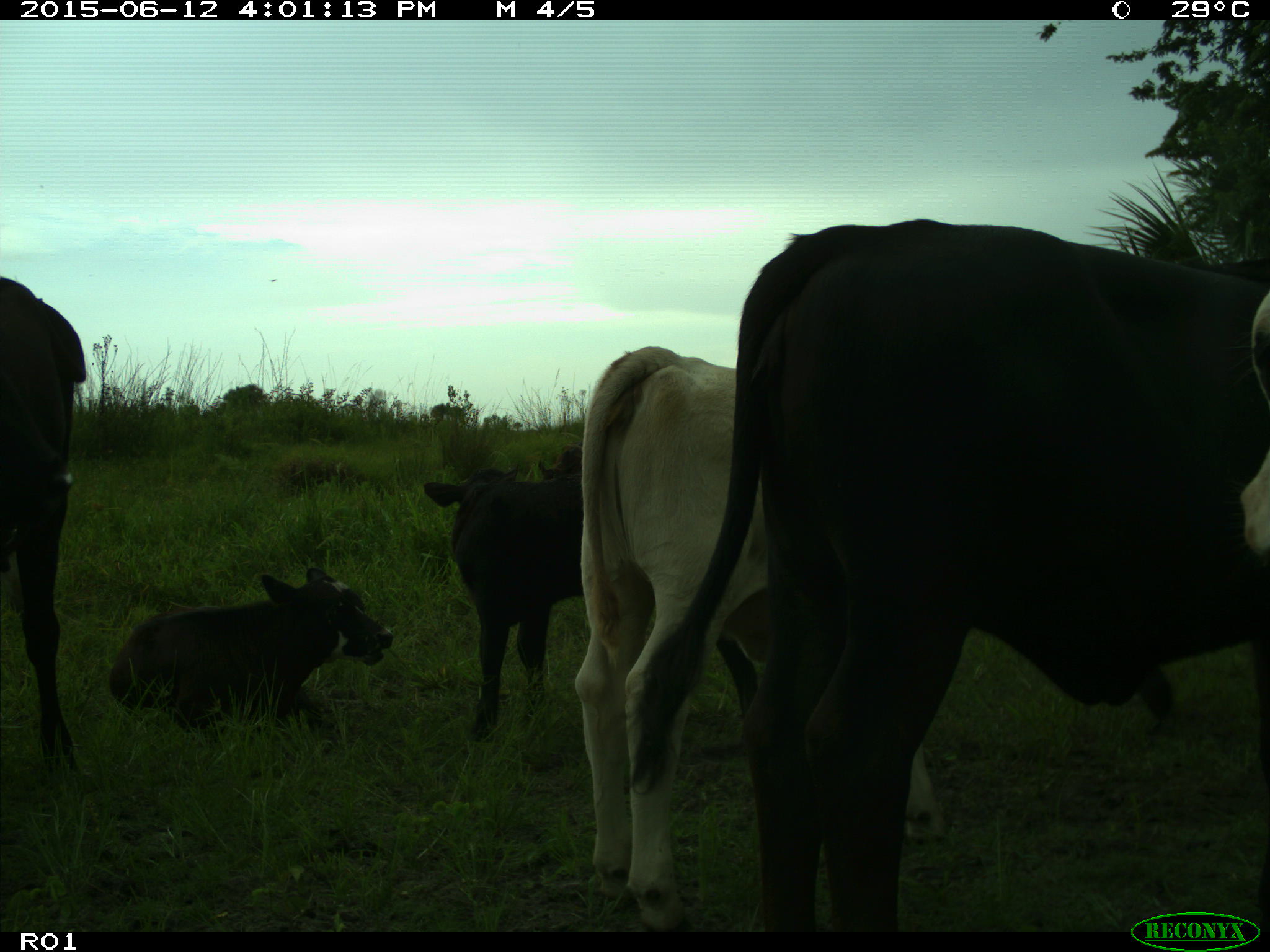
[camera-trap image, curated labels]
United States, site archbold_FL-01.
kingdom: Animalia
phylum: Chordata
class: Mammalia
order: Artiodactyla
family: Bovidae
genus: Bos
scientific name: Bos taurus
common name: domestic cow